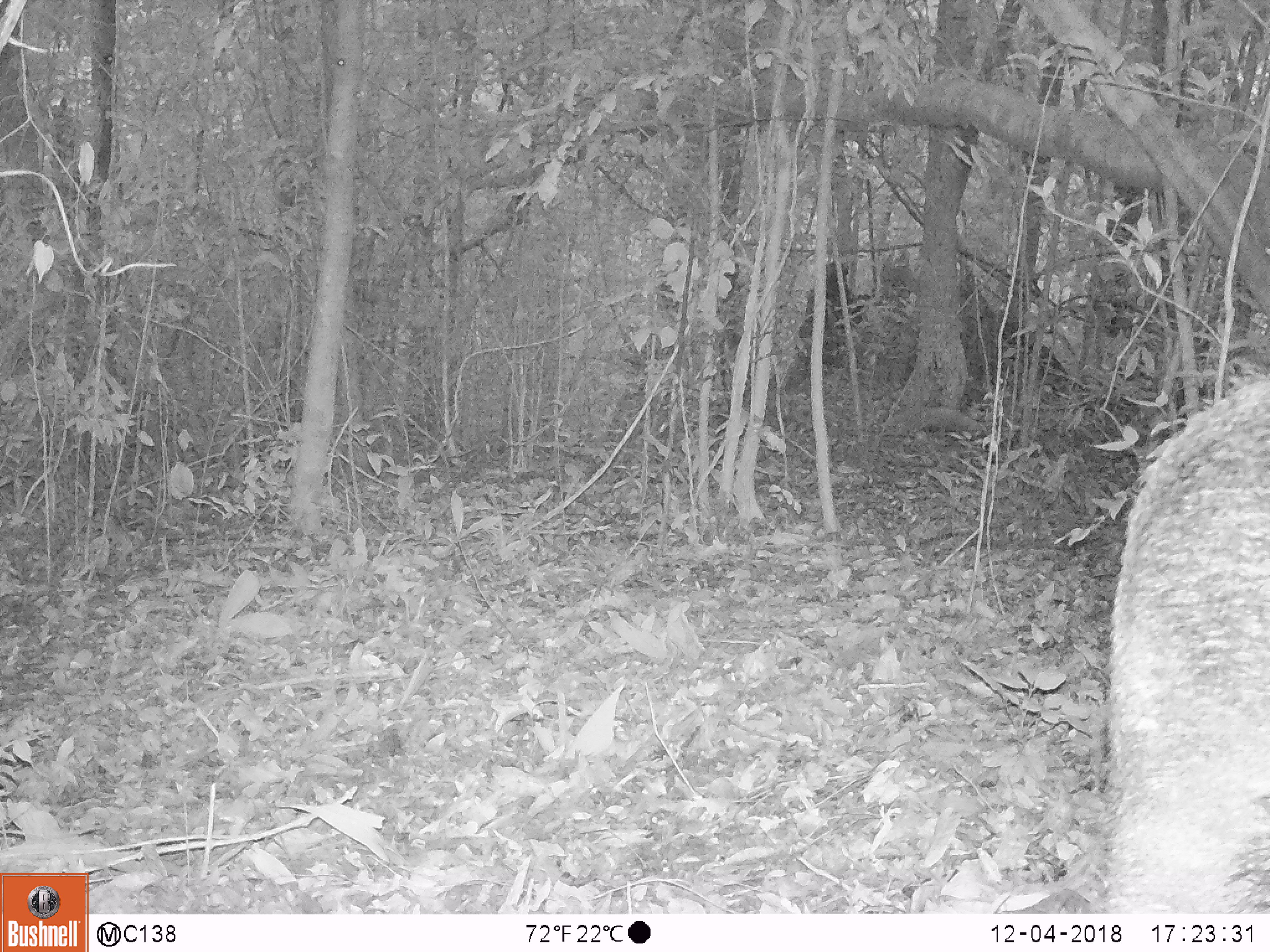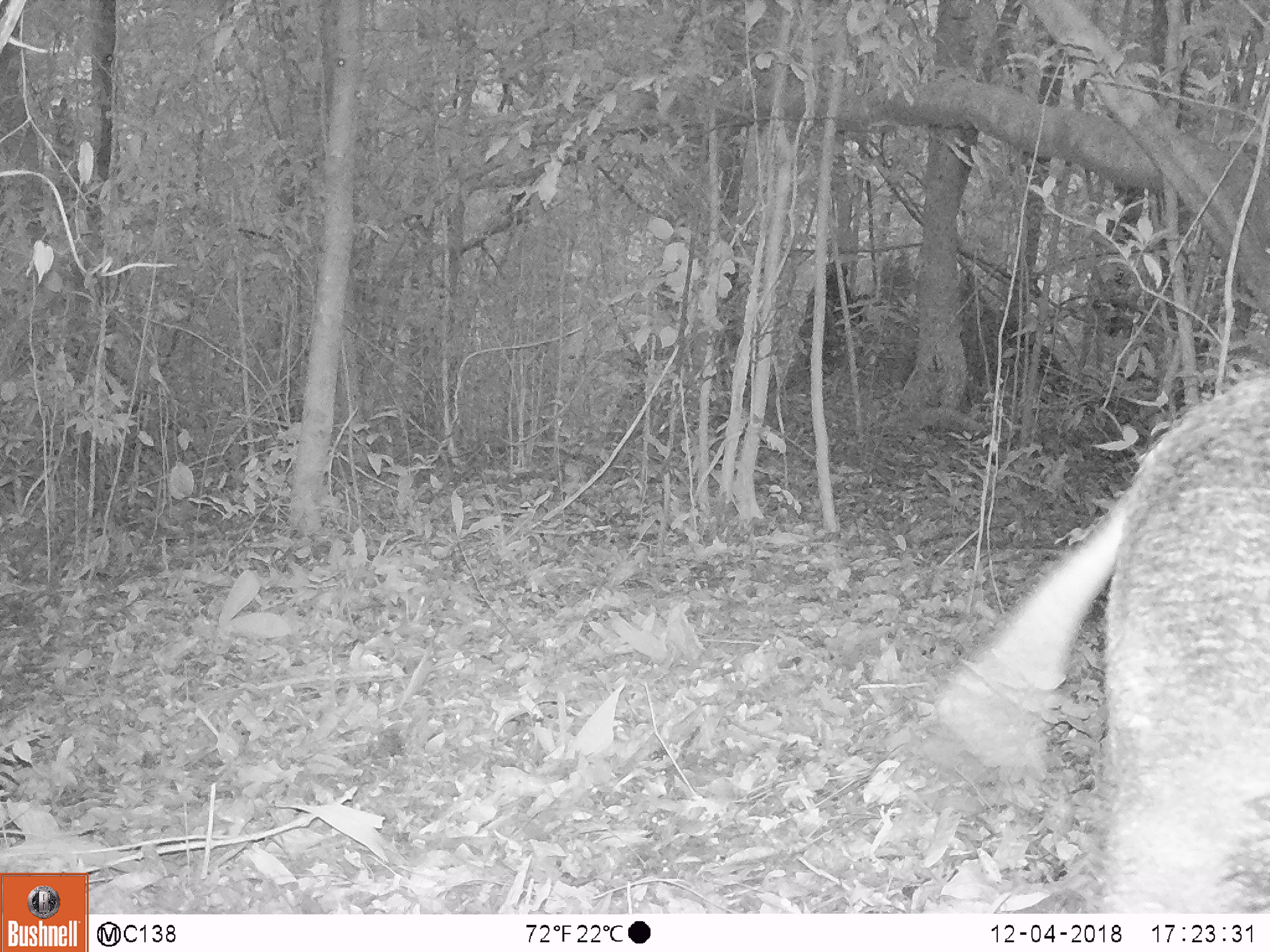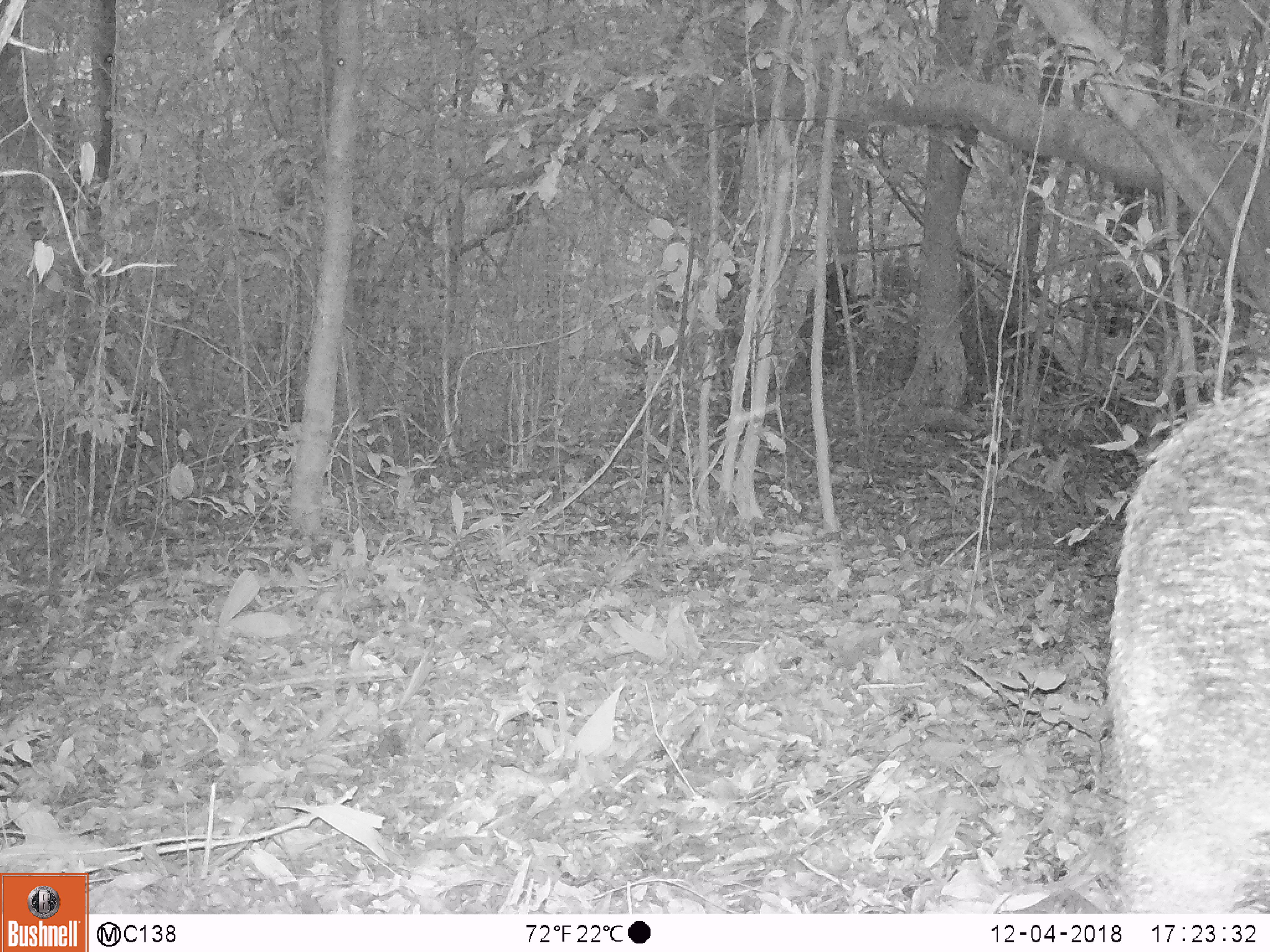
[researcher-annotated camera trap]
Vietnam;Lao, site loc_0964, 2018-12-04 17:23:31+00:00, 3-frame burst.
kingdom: Animalia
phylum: Chordata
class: Mammalia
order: Artiodactyla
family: Suidae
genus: Sus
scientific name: Sus scrofa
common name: eurasian wild pig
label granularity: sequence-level